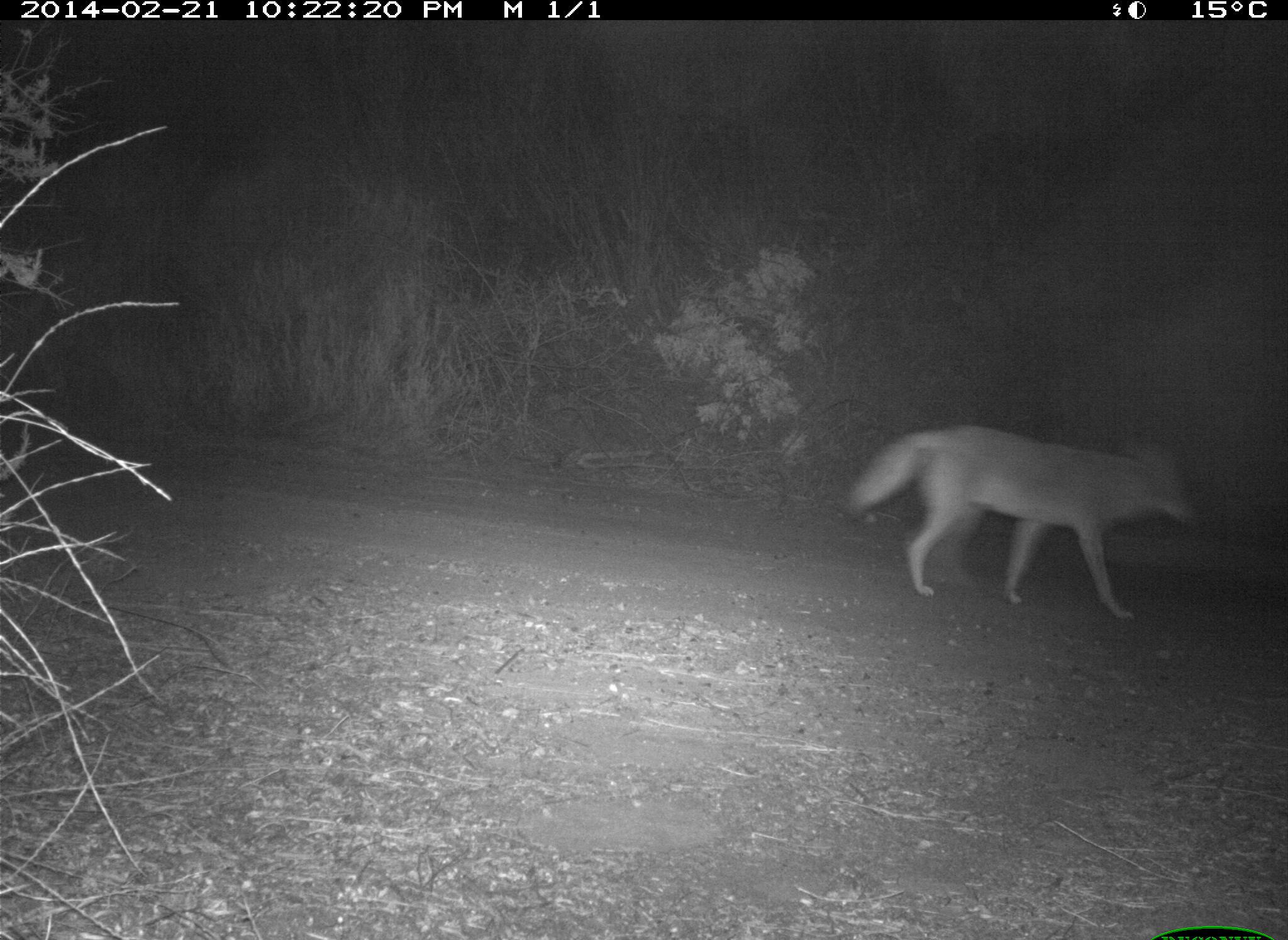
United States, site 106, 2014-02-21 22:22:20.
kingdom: Animalia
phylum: Chordata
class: Mammalia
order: Carnivora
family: Canidae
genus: Canis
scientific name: Canis latrans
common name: coyote